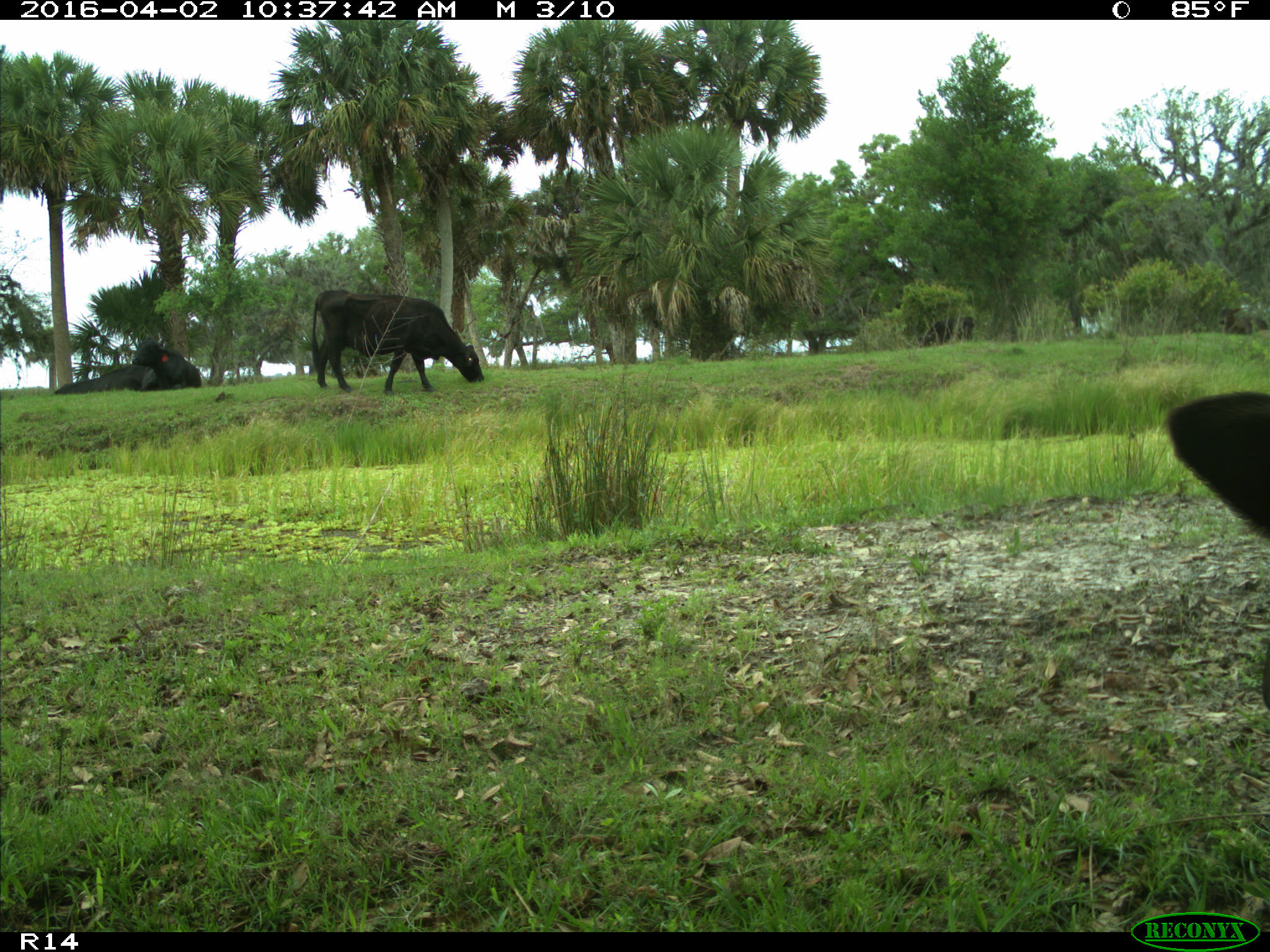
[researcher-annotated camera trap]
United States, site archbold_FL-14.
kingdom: Animalia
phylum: Chordata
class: Mammalia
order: Artiodactyla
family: Bovidae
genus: Bos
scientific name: Bos taurus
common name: domestic cow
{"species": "Bos taurus (domestic cow)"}